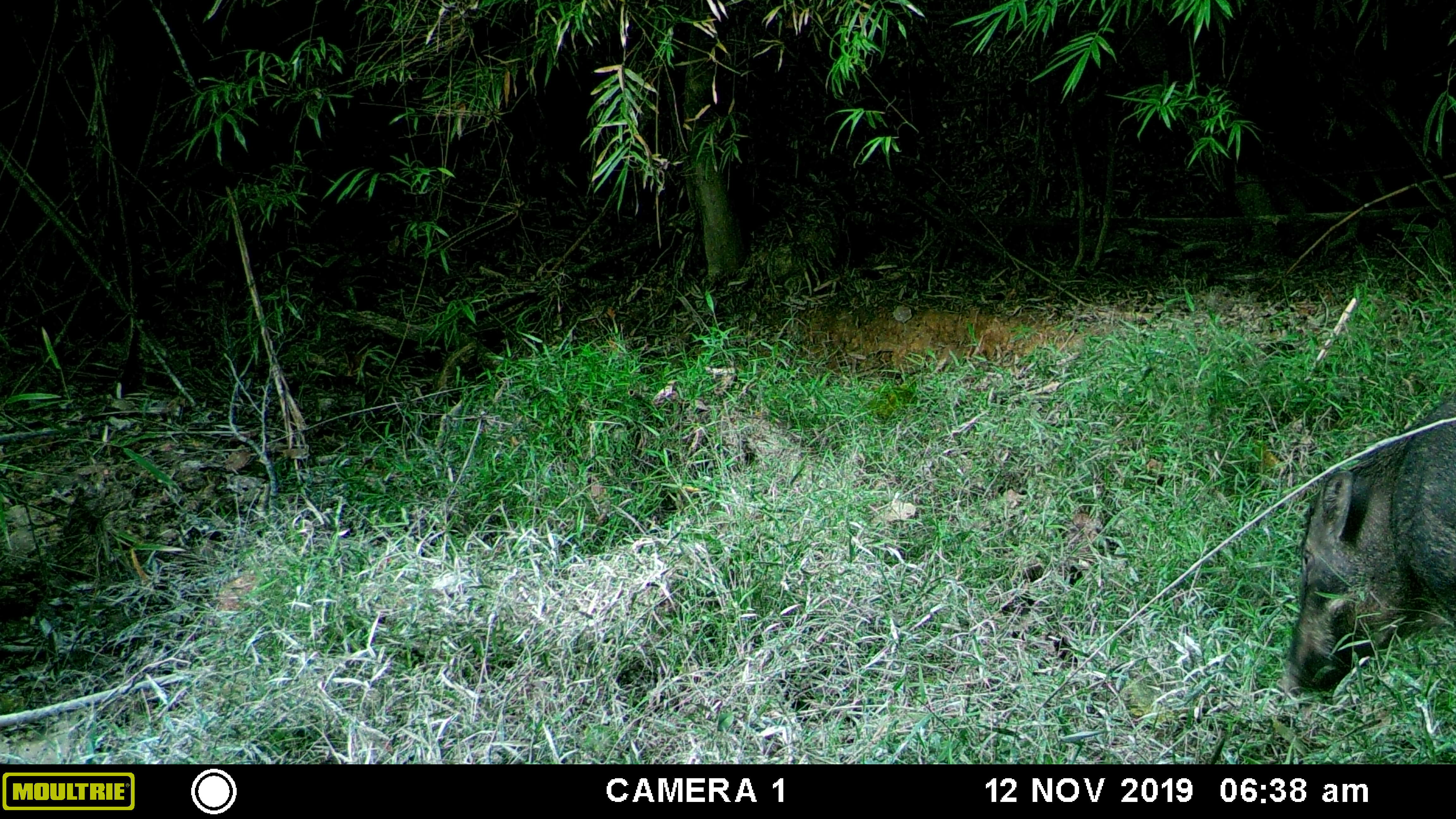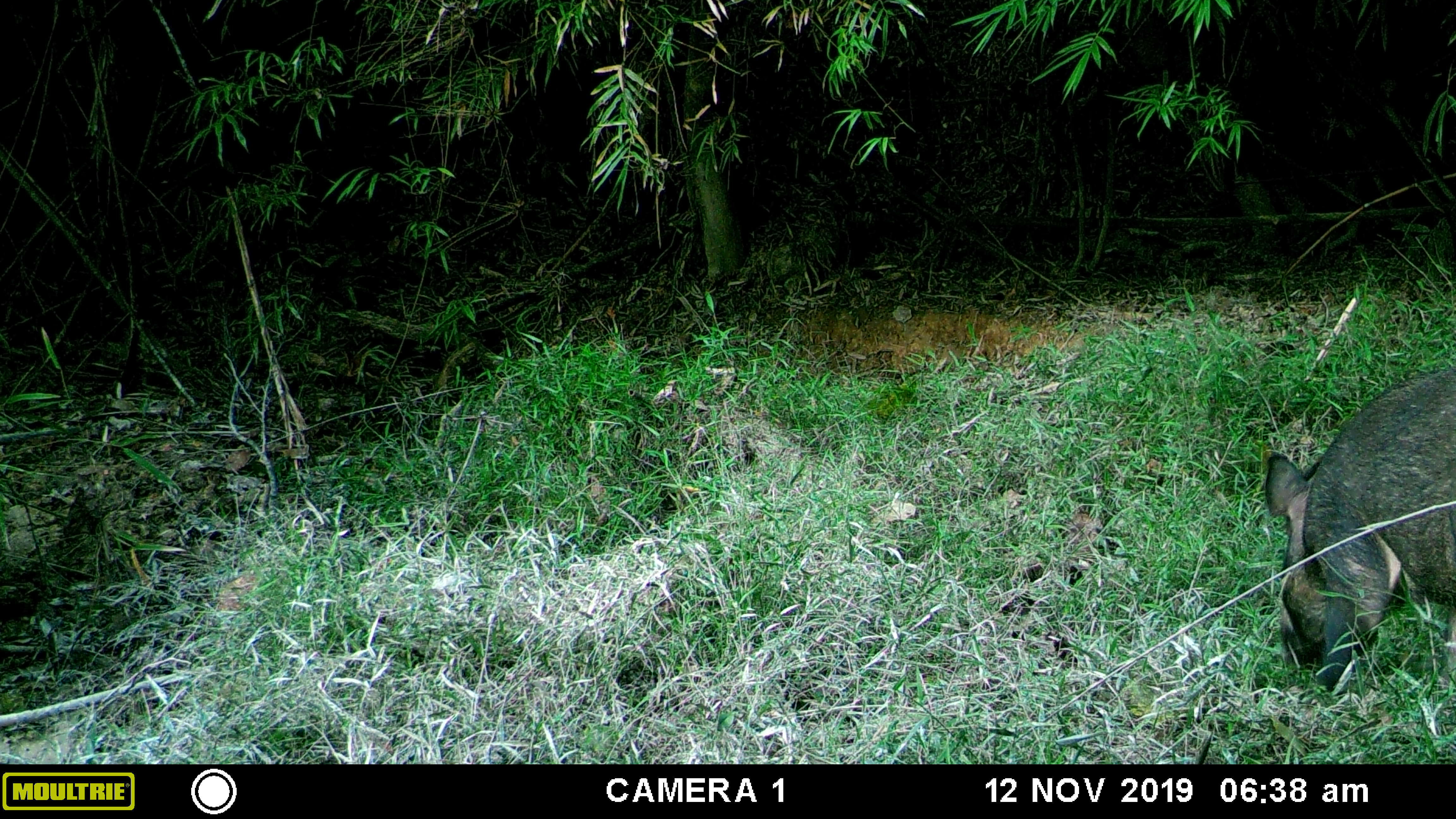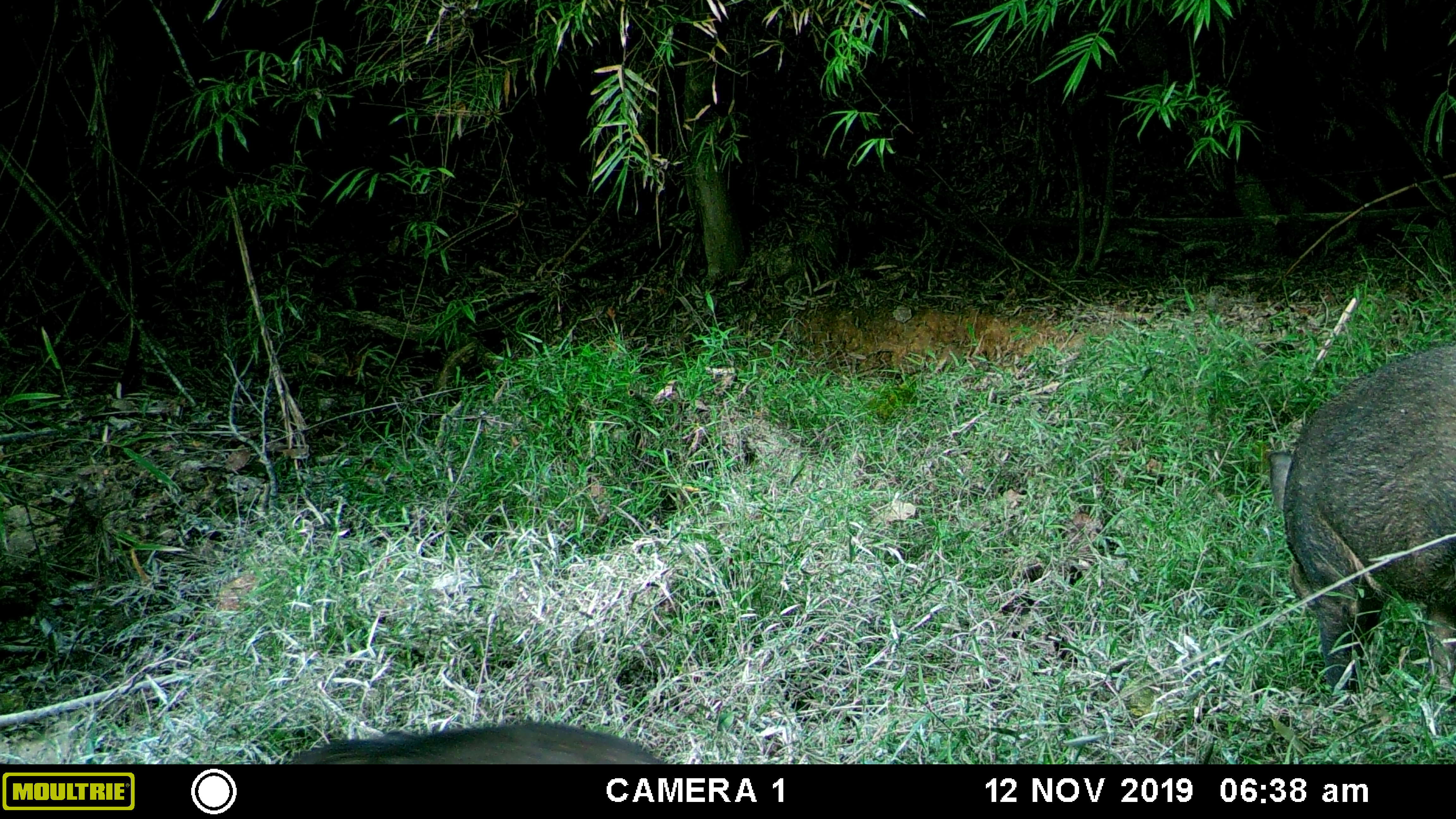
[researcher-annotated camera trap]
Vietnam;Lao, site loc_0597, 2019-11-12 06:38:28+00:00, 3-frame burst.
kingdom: Animalia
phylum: Chordata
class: Mammalia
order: Artiodactyla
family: Suidae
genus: Sus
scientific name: Sus scrofa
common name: eurasian wild pig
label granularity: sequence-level